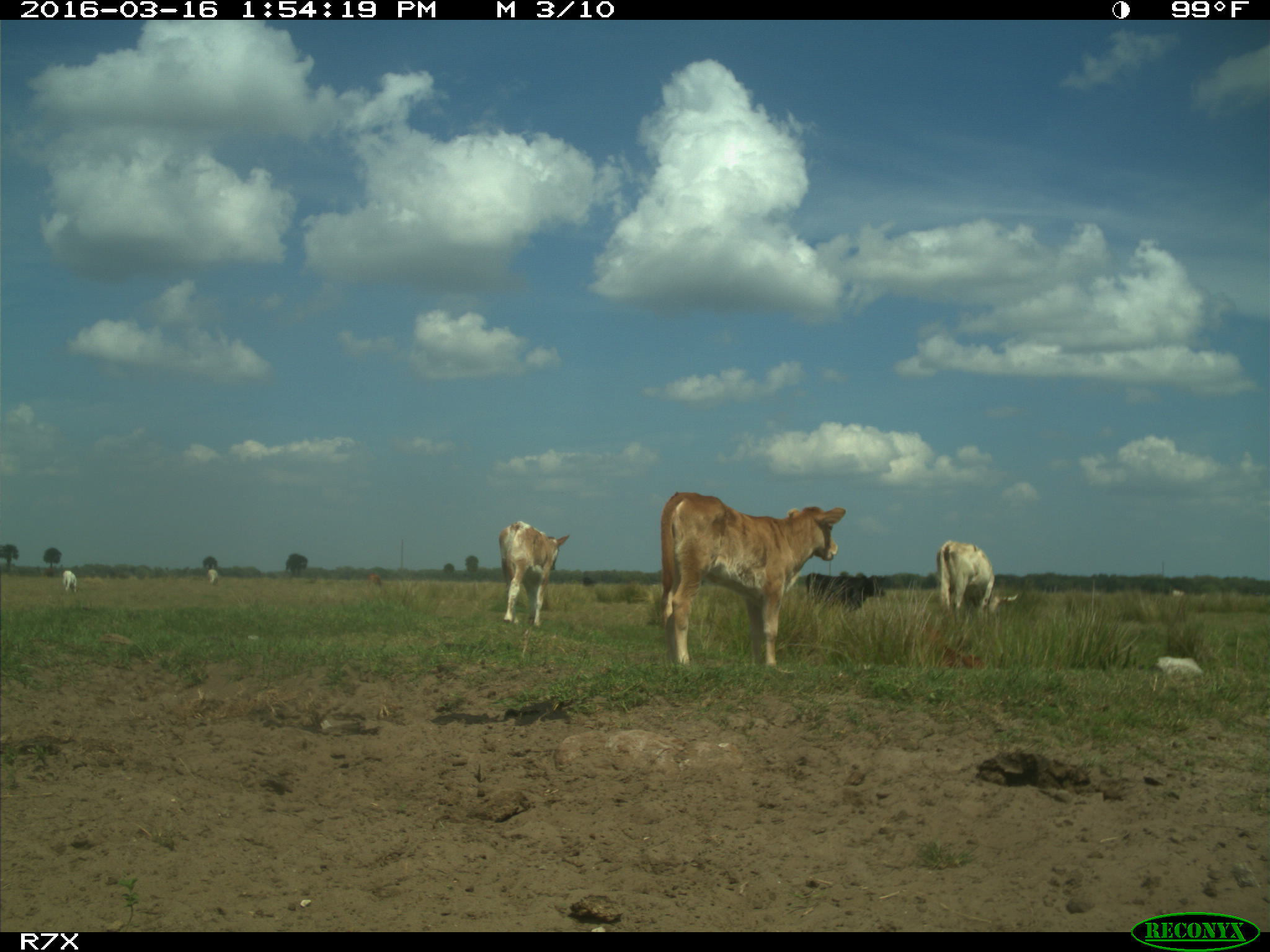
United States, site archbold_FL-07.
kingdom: Animalia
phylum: Chordata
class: Mammalia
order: Artiodactyla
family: Bovidae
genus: Bos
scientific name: Bos taurus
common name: domestic cow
Bos taurus (domestic cow).